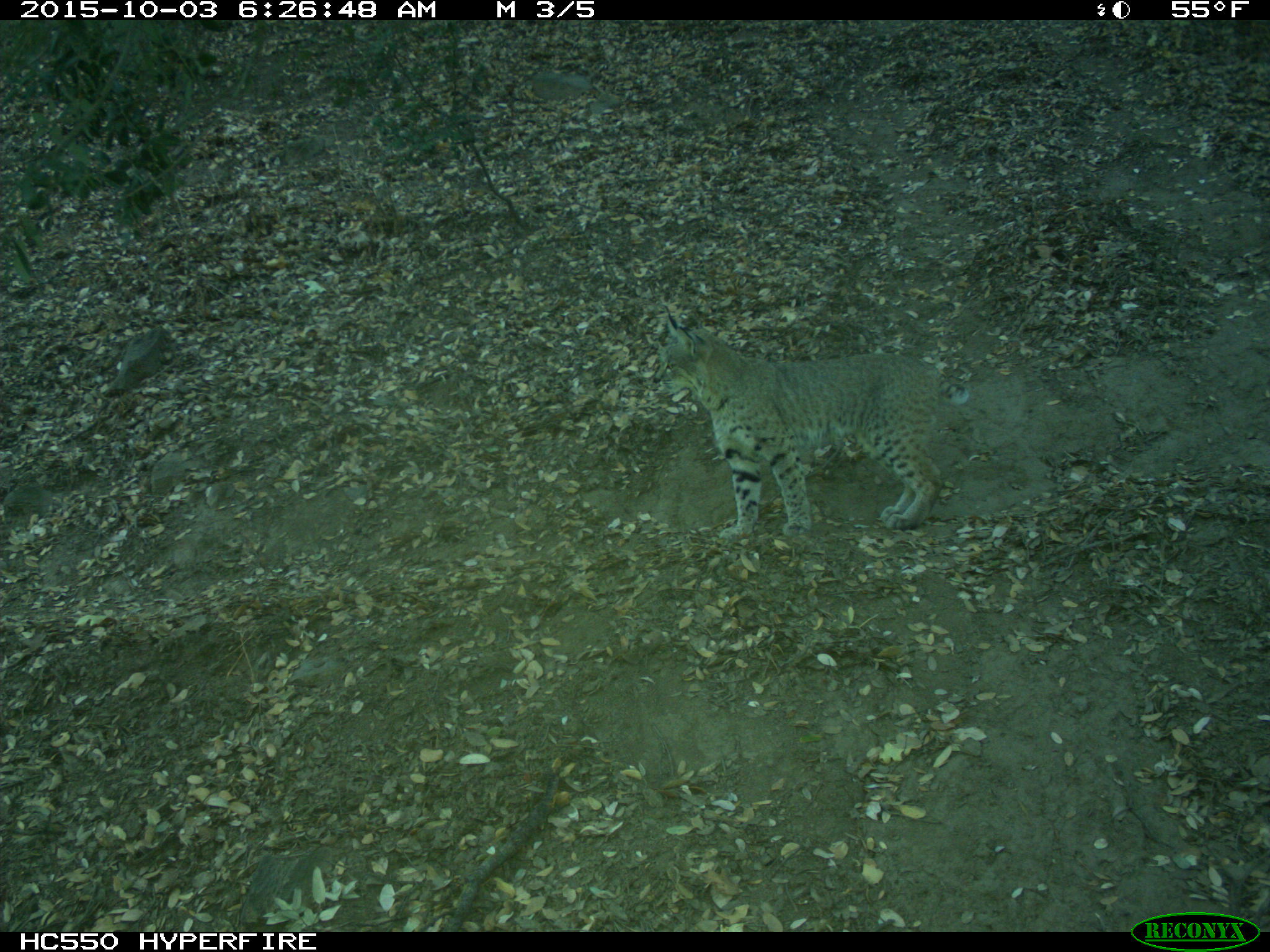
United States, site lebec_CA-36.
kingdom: Animalia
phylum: Chordata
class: Mammalia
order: Carnivora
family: Felidae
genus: Lynx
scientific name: Lynx rufus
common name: bobcat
Lynx rufus (bobcat).